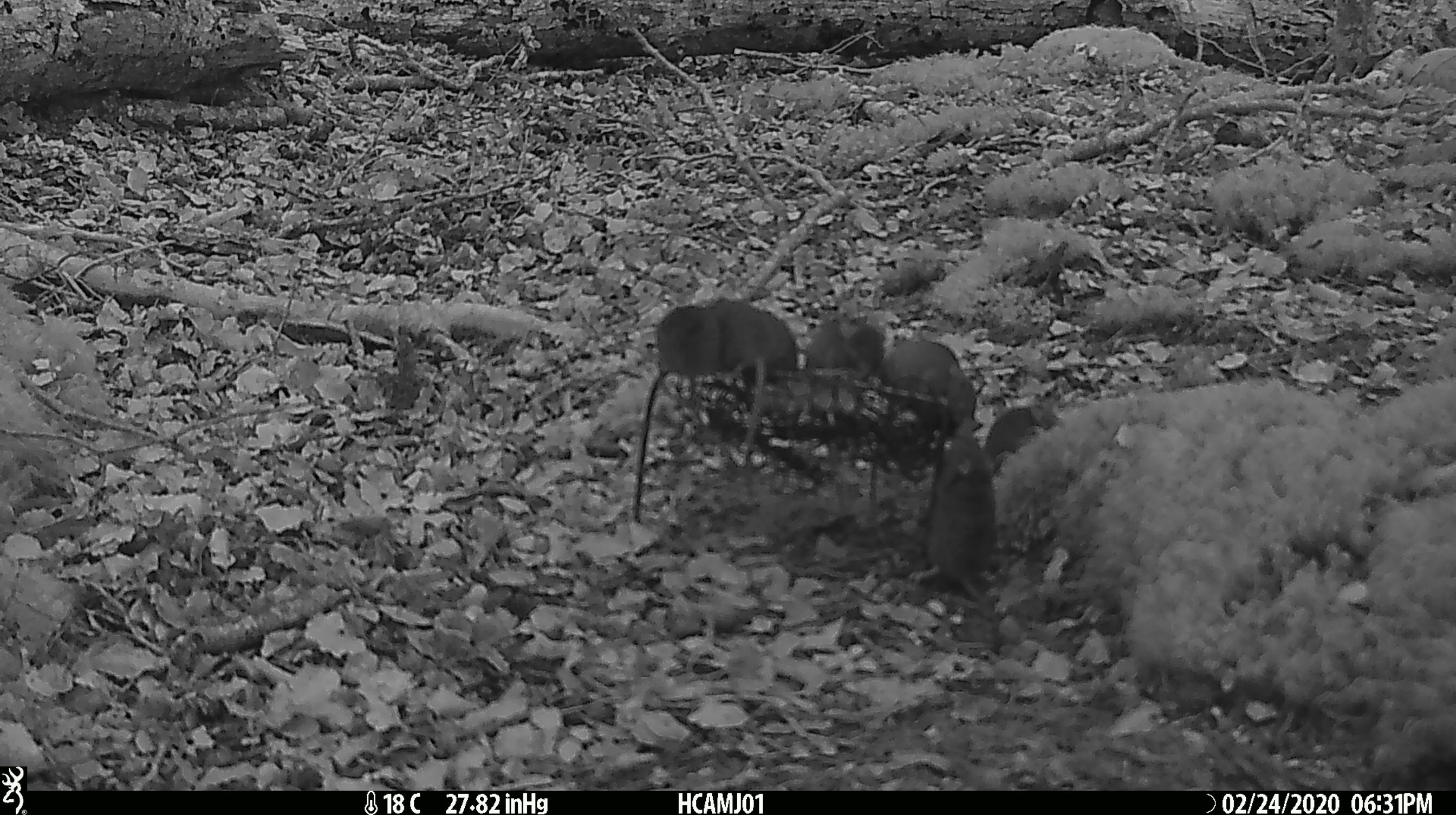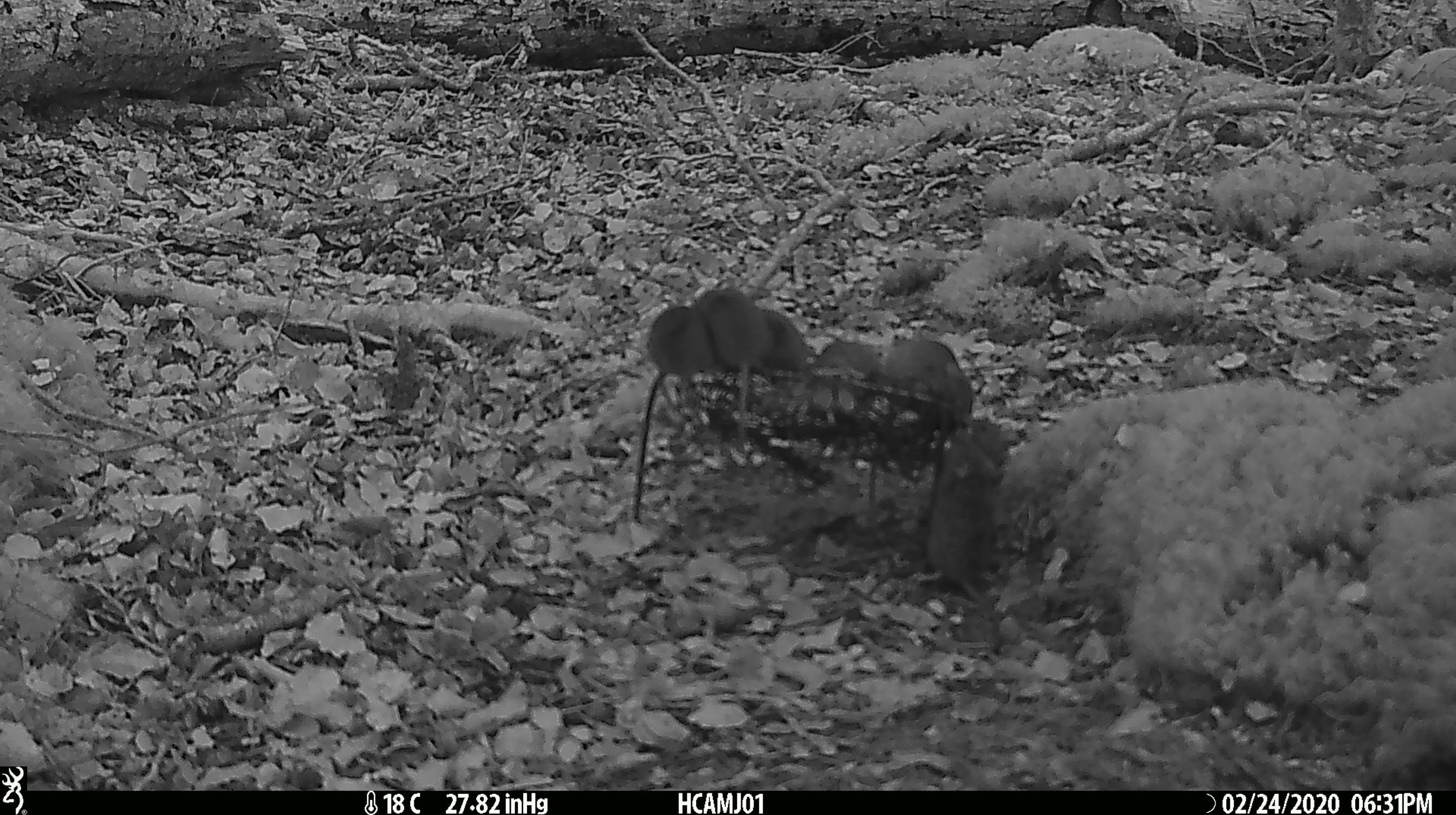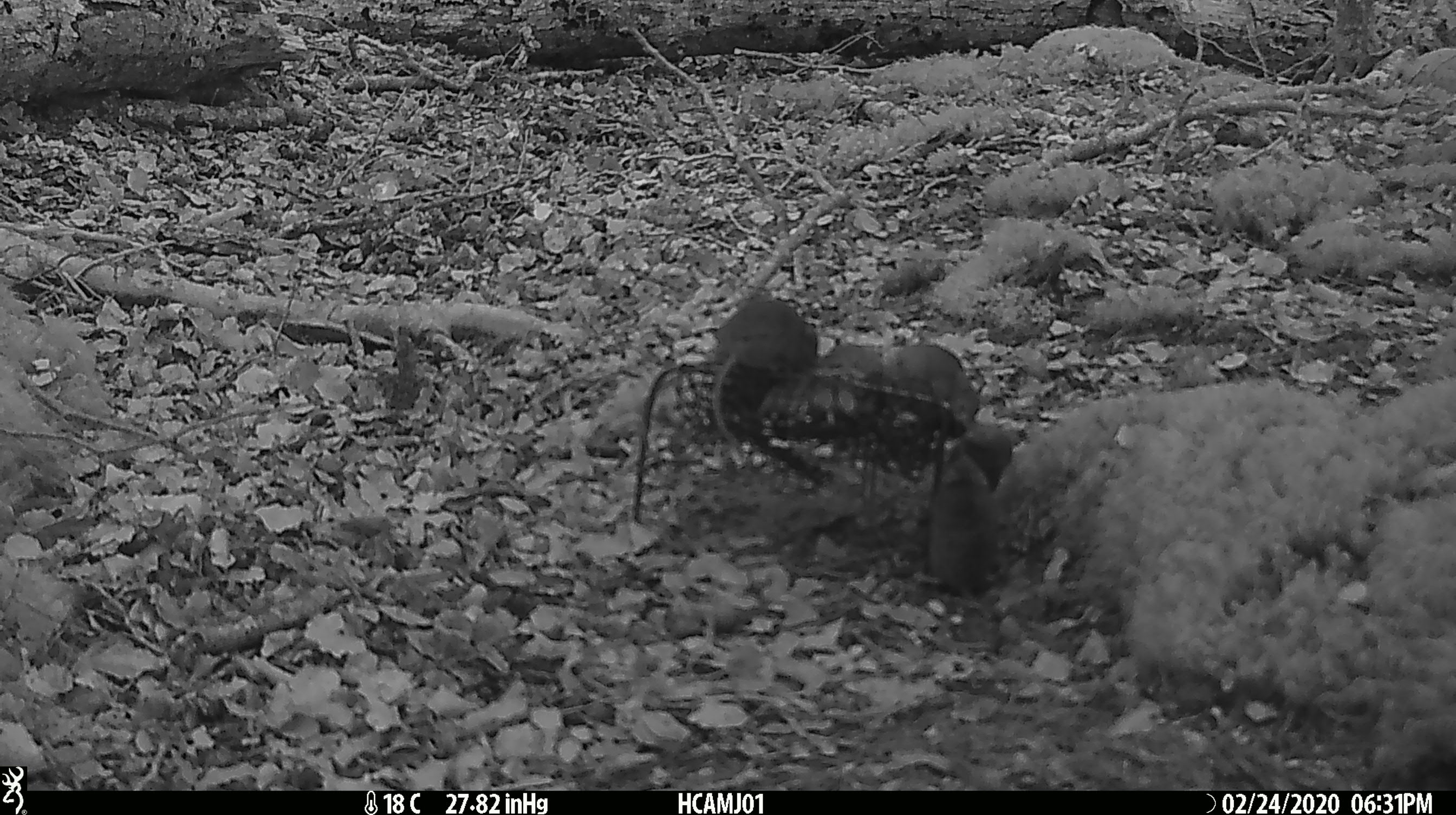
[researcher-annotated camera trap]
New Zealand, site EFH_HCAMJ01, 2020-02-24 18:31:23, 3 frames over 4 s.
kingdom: Animalia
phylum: Chordata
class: Mammalia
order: Rodentia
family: Muridae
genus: Mus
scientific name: Mus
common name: mouse